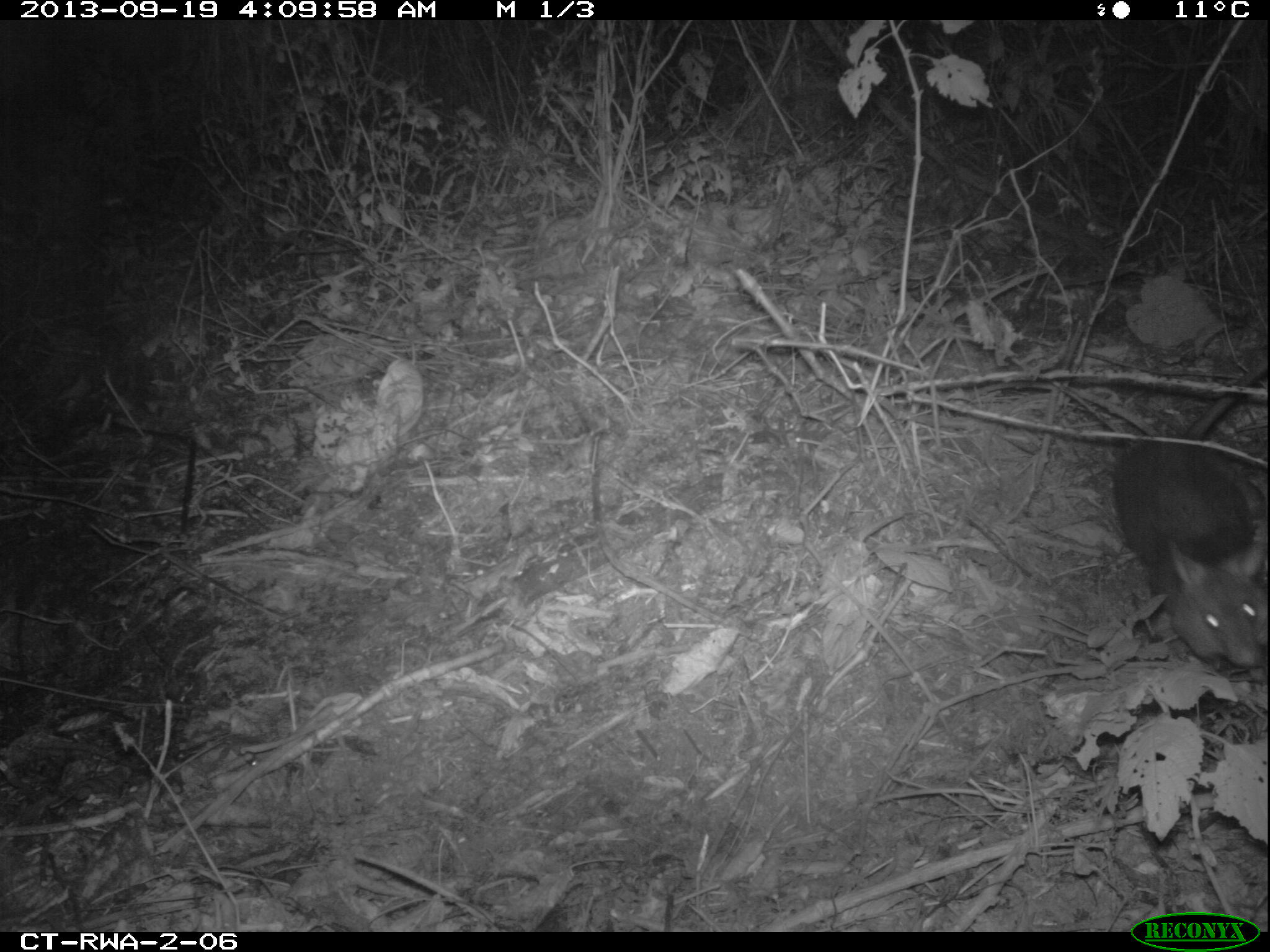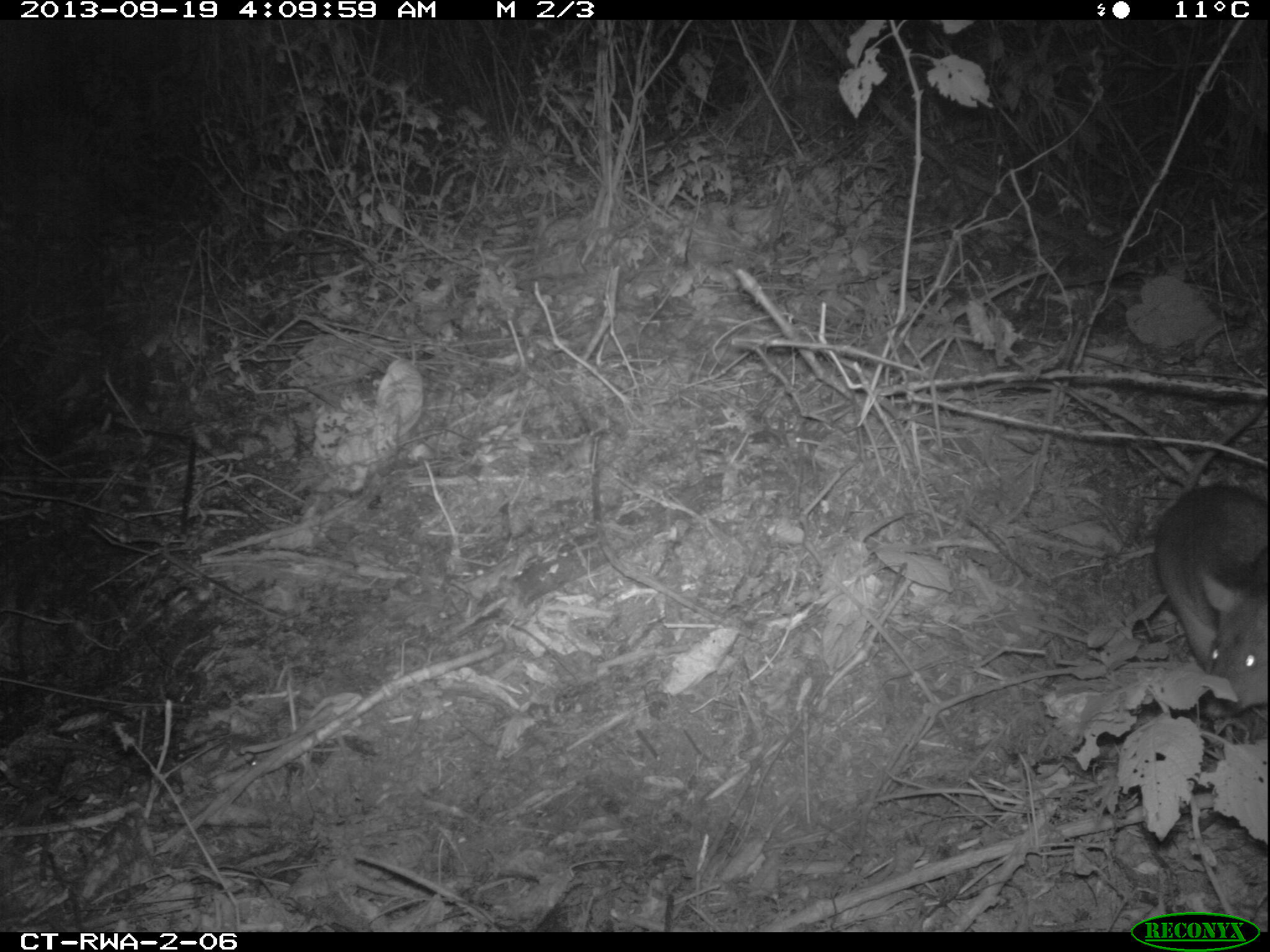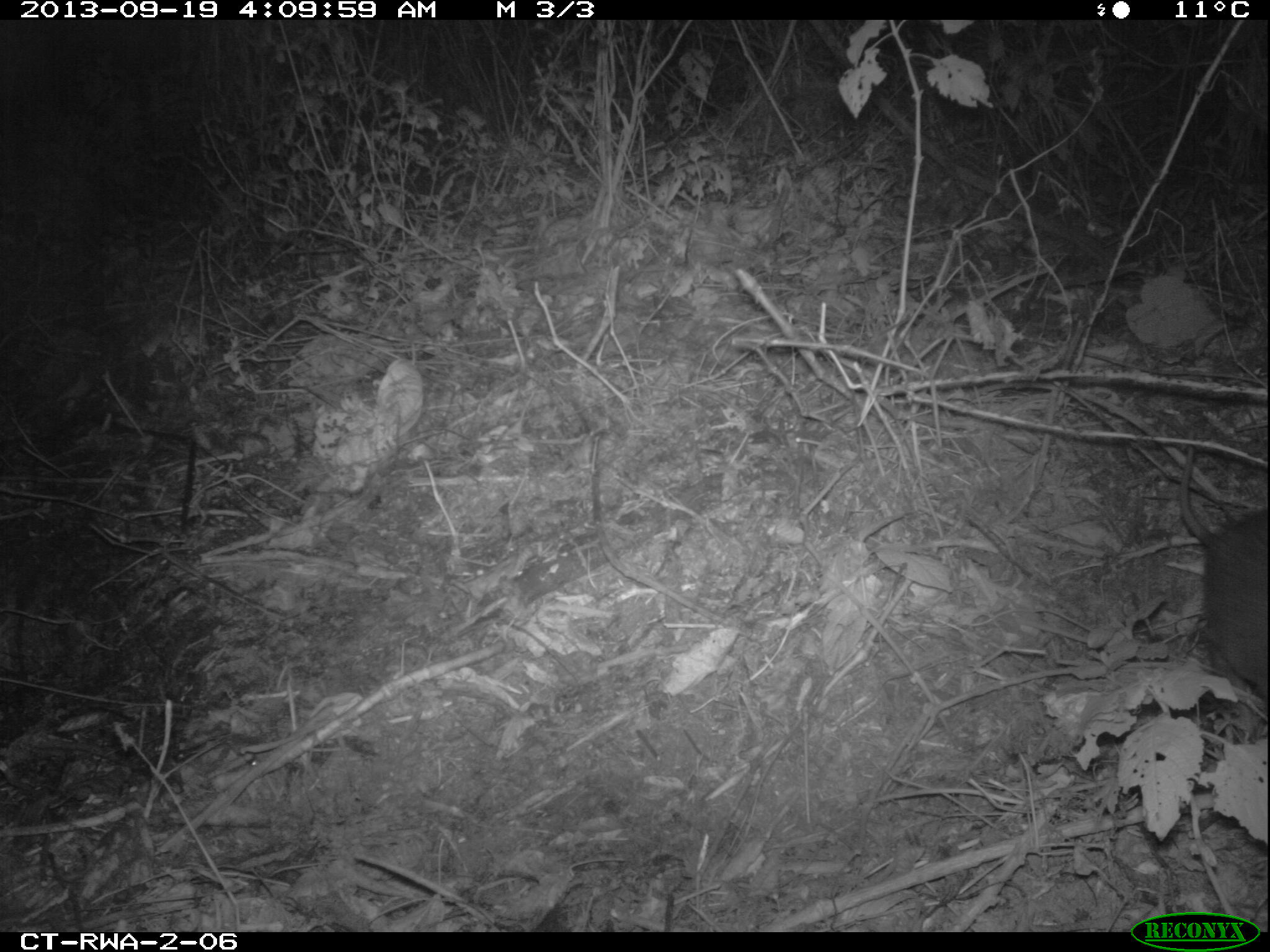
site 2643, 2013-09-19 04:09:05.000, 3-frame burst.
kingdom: Animalia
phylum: Chordata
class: Mammalia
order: Rodentia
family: Nesomyidae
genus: Cricetomys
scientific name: Cricetomys gambianus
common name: african giant pouched rat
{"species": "Cricetomys gambianus (african giant pouched rat)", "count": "1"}